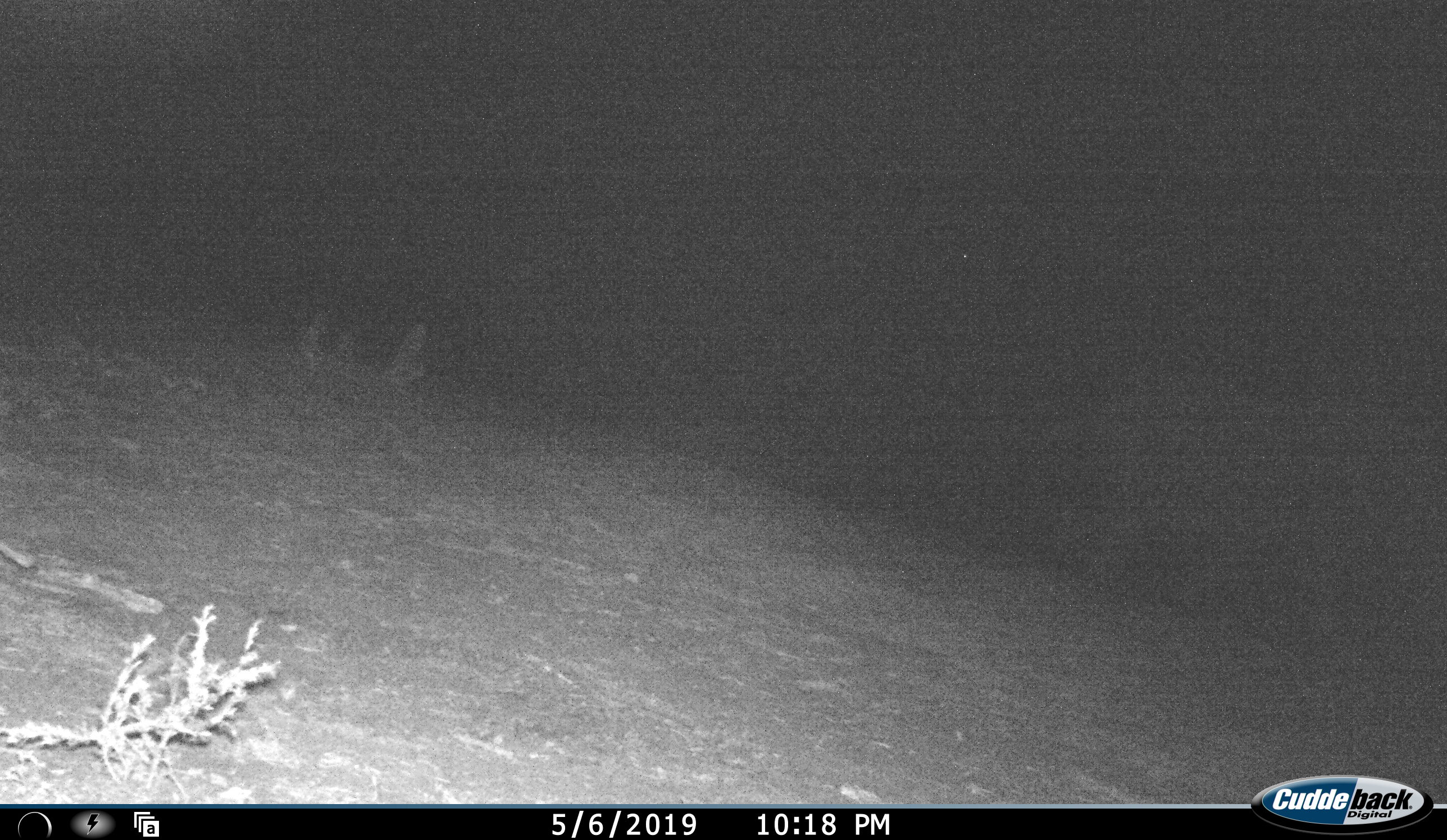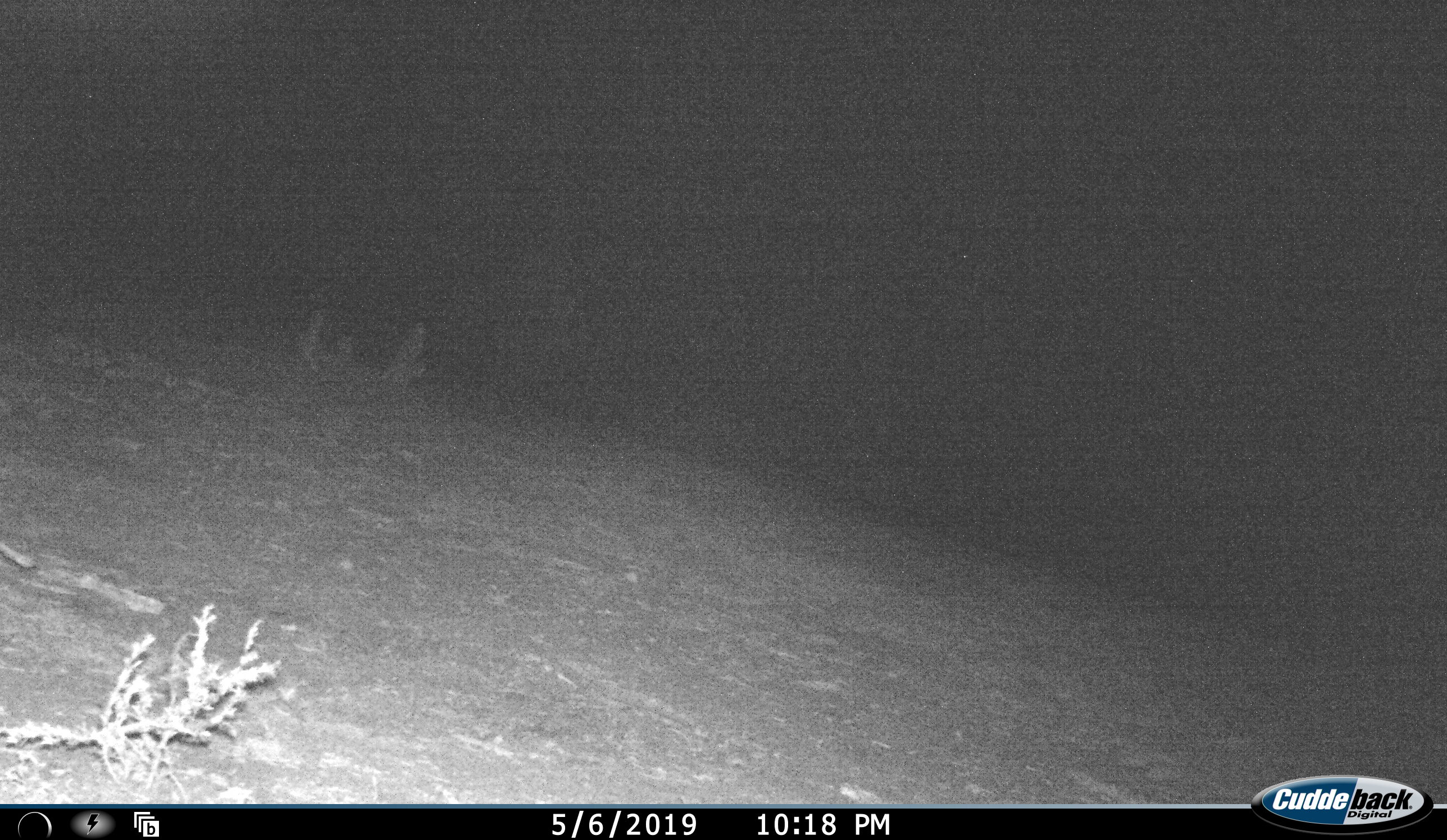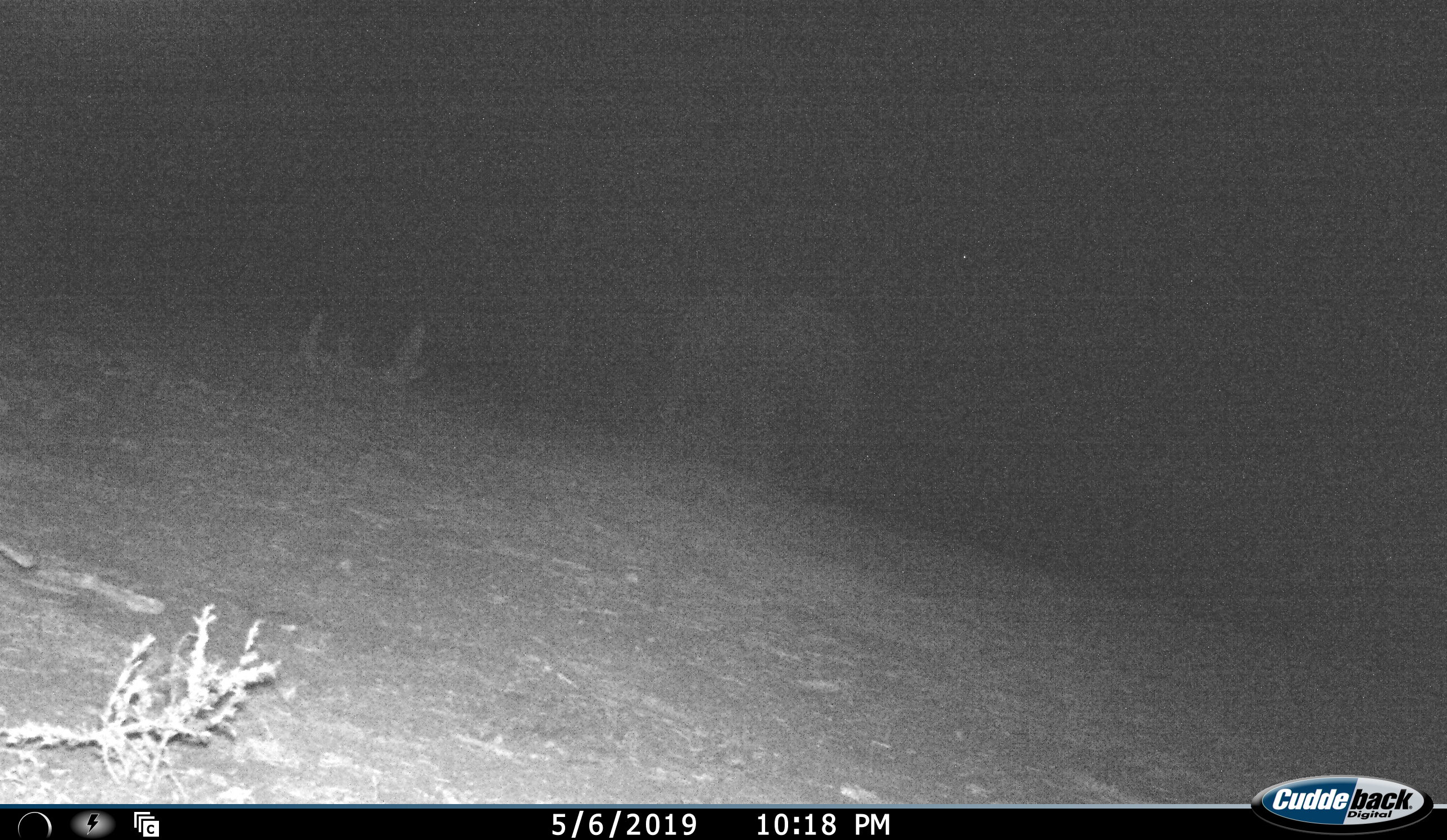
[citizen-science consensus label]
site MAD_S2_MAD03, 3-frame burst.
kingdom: Animalia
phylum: Chordata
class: Mammalia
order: Proboscidea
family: Elephantidae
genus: Loxodonta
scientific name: Loxodonta africana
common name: african bush elephant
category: elephant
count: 1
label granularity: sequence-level